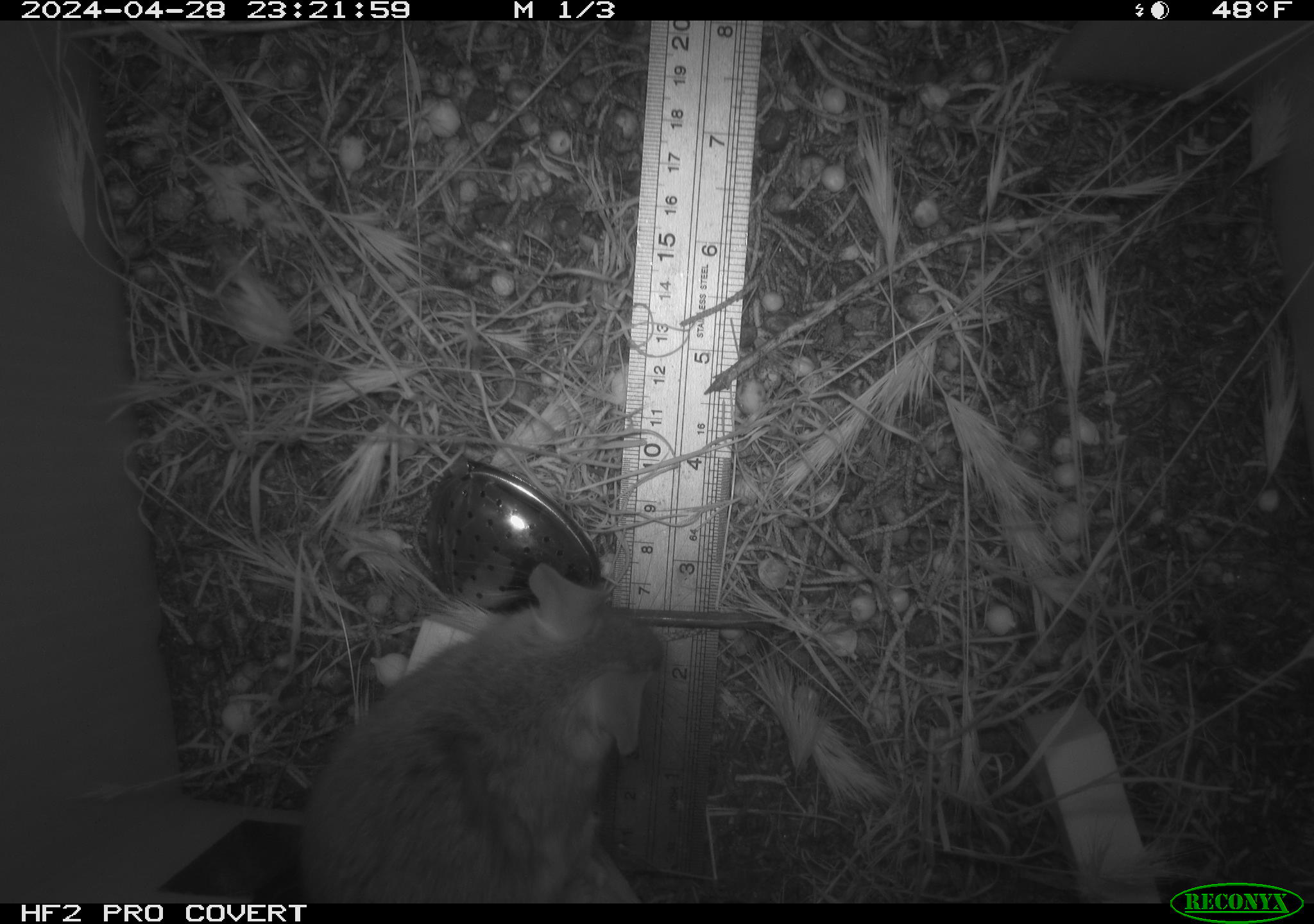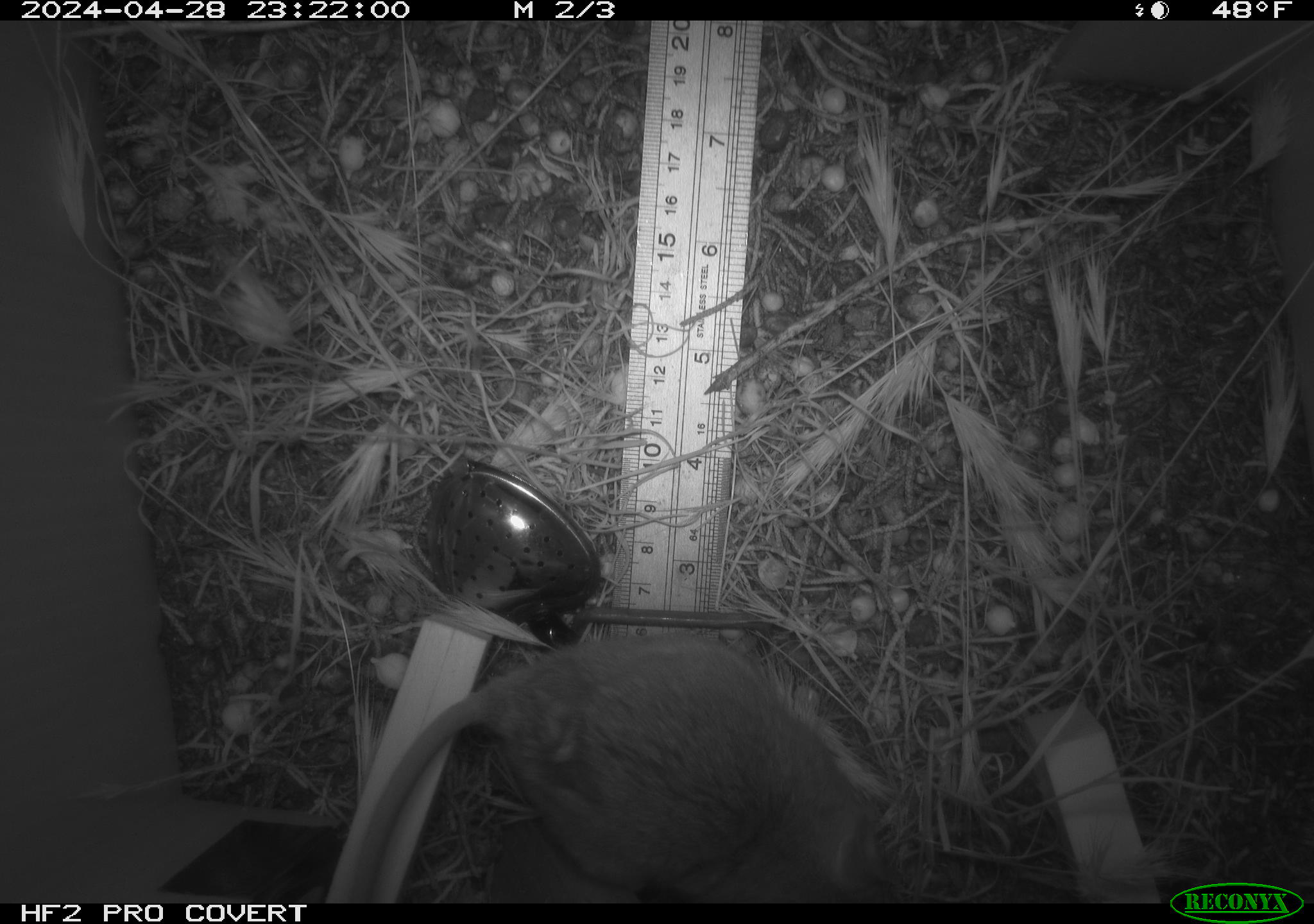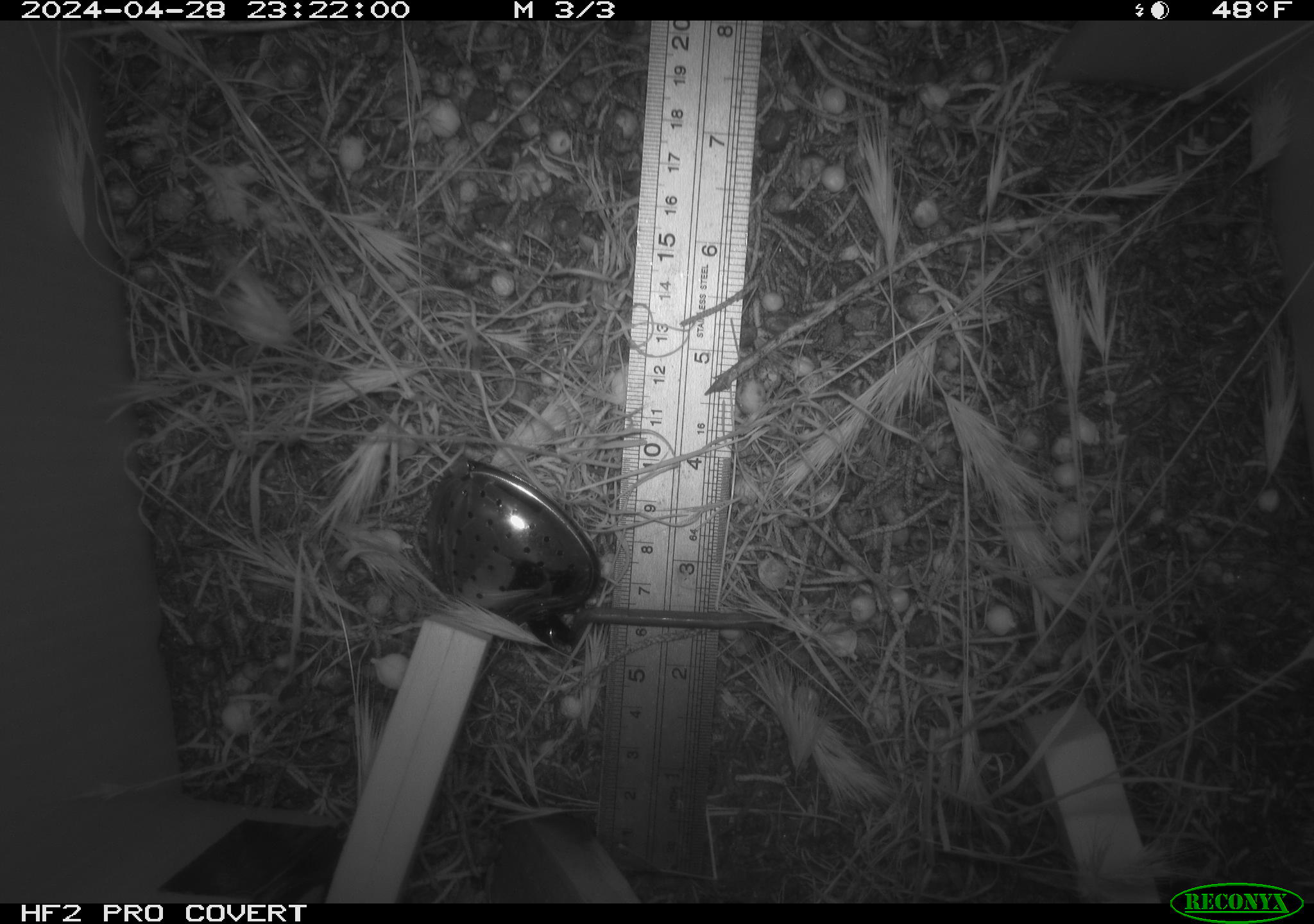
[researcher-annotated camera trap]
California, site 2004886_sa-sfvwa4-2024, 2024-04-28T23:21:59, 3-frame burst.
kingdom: Animalia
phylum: Chordata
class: Mammalia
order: Rodentia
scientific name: Rodentia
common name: mouse species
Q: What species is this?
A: Mouse species (Rodentia).